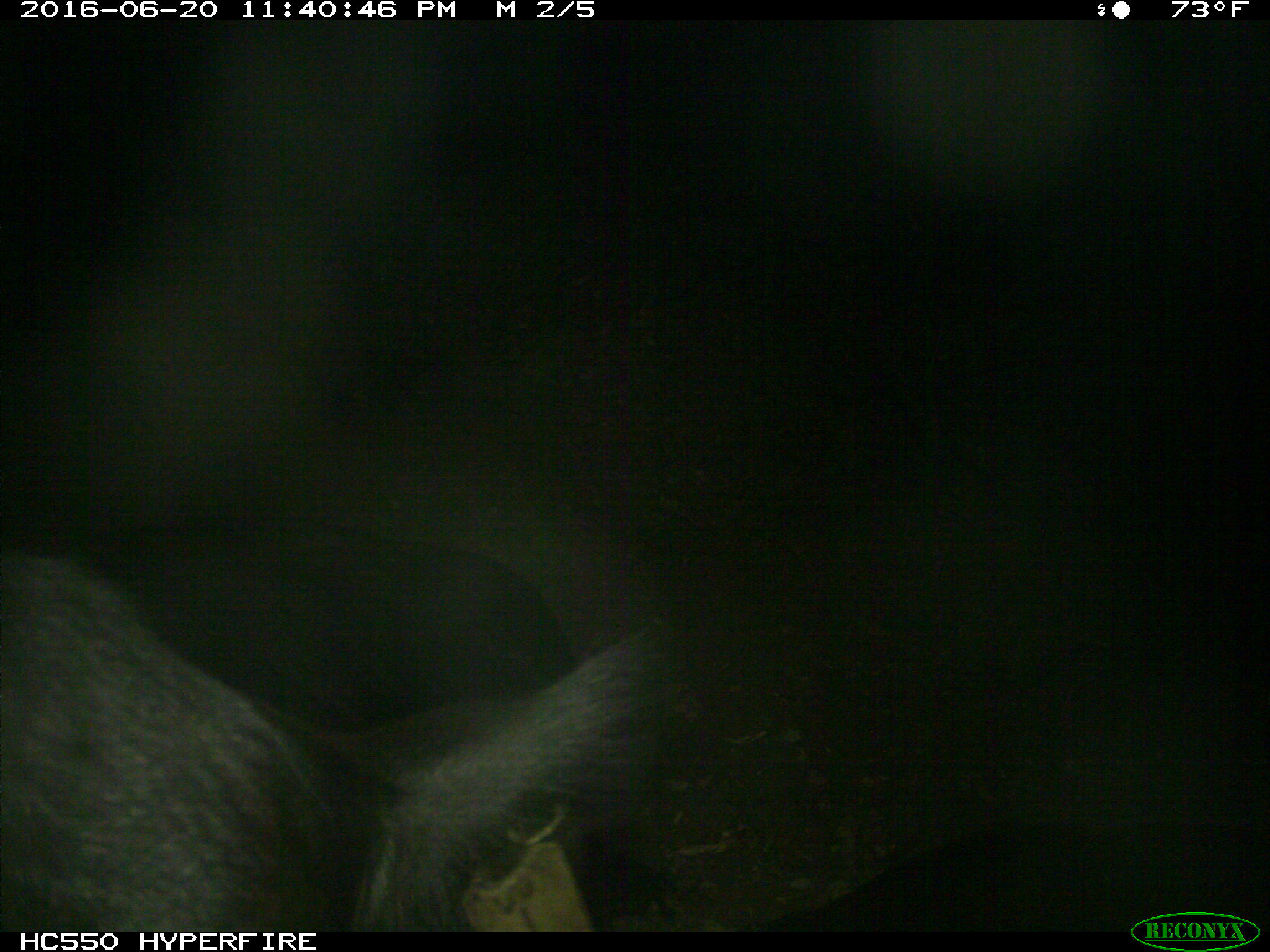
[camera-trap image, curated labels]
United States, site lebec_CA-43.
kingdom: Animalia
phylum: Chordata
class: Mammalia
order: Artiodactyla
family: Bovidae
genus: Bos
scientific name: Bos taurus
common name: domestic cow